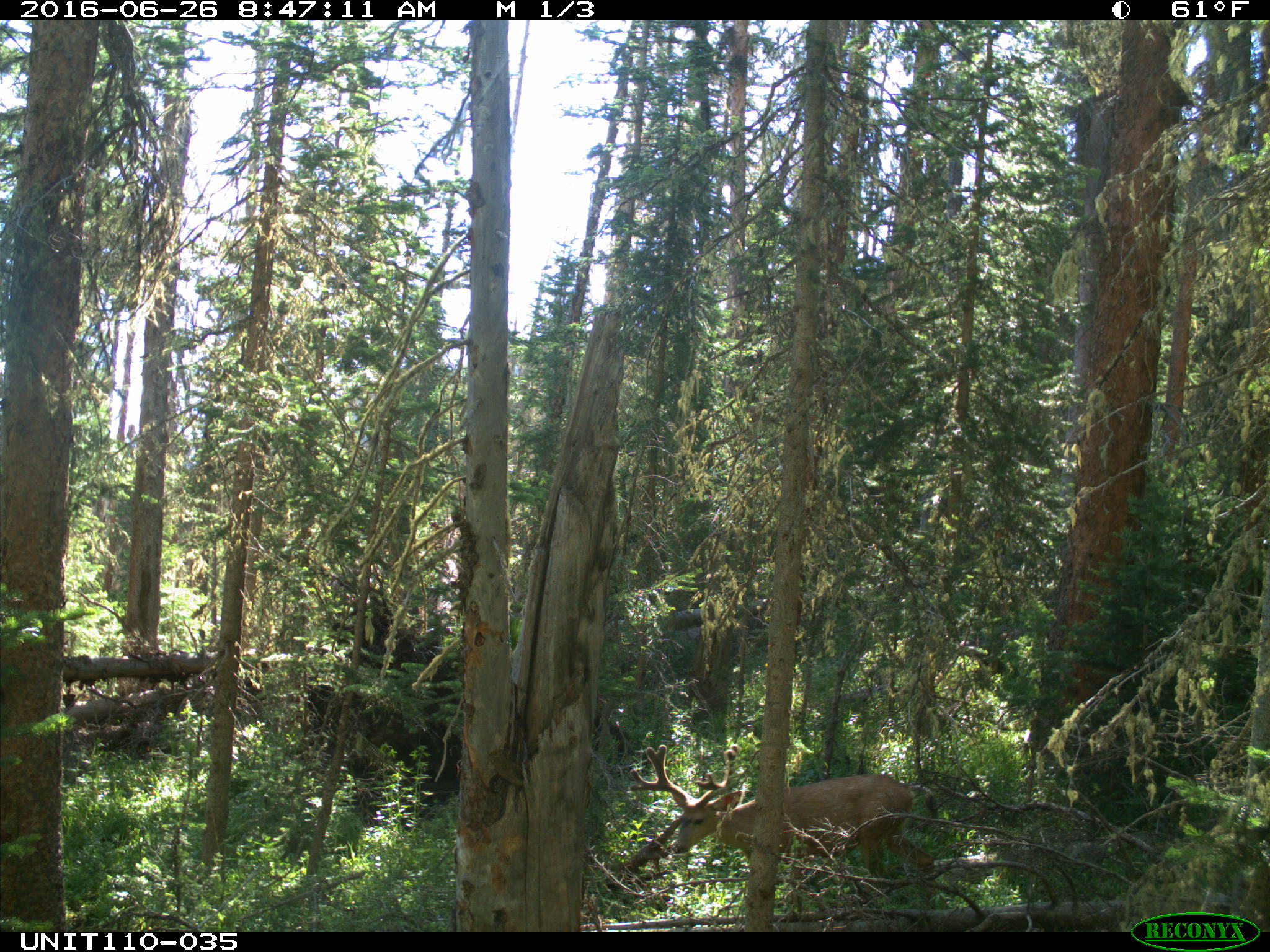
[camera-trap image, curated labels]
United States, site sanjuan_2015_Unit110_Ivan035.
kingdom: Animalia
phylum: Chordata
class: Mammalia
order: Artiodactyla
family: Cervidae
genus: Odocoileus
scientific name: Odocoileus hemionus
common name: mule deer